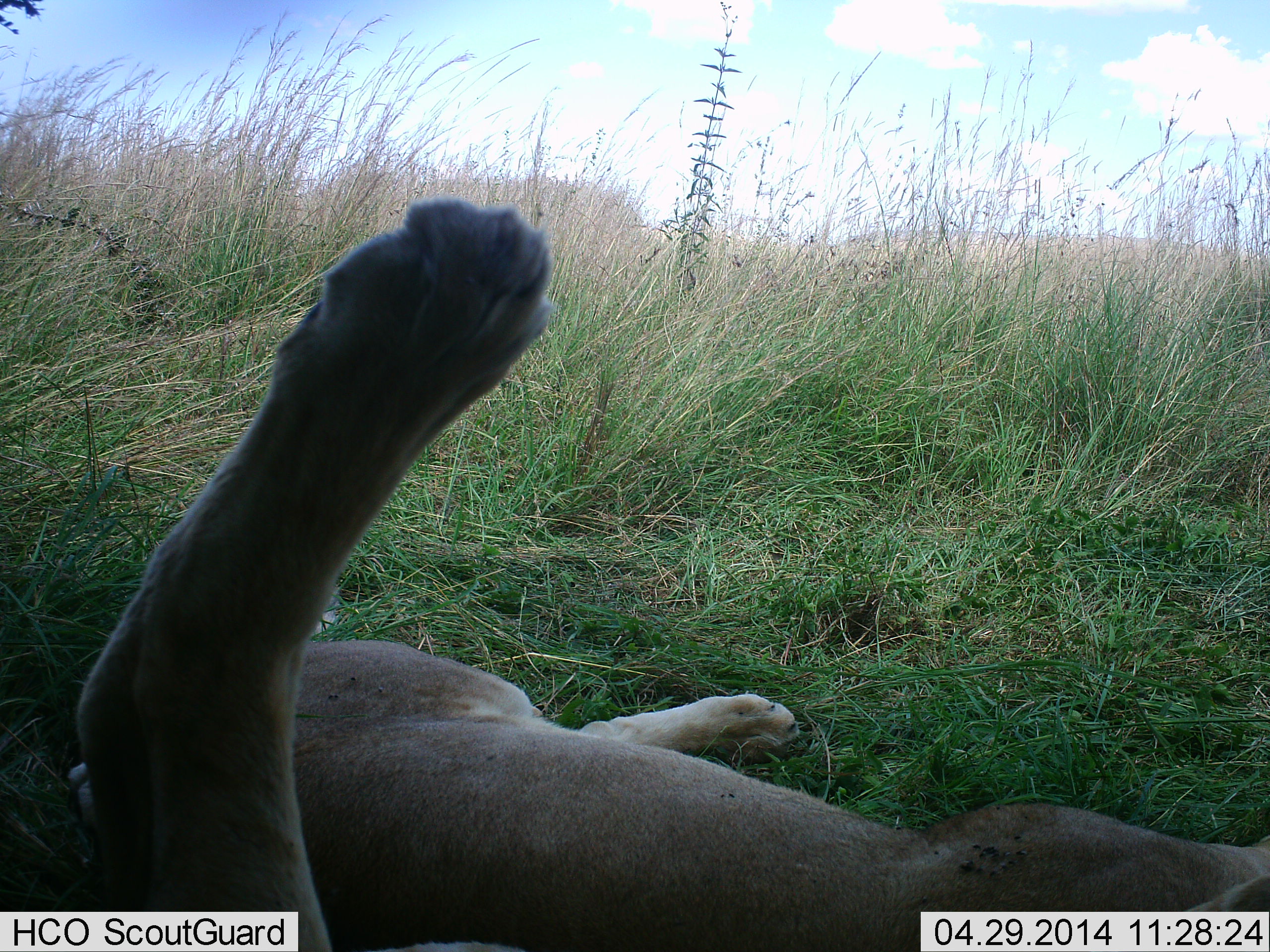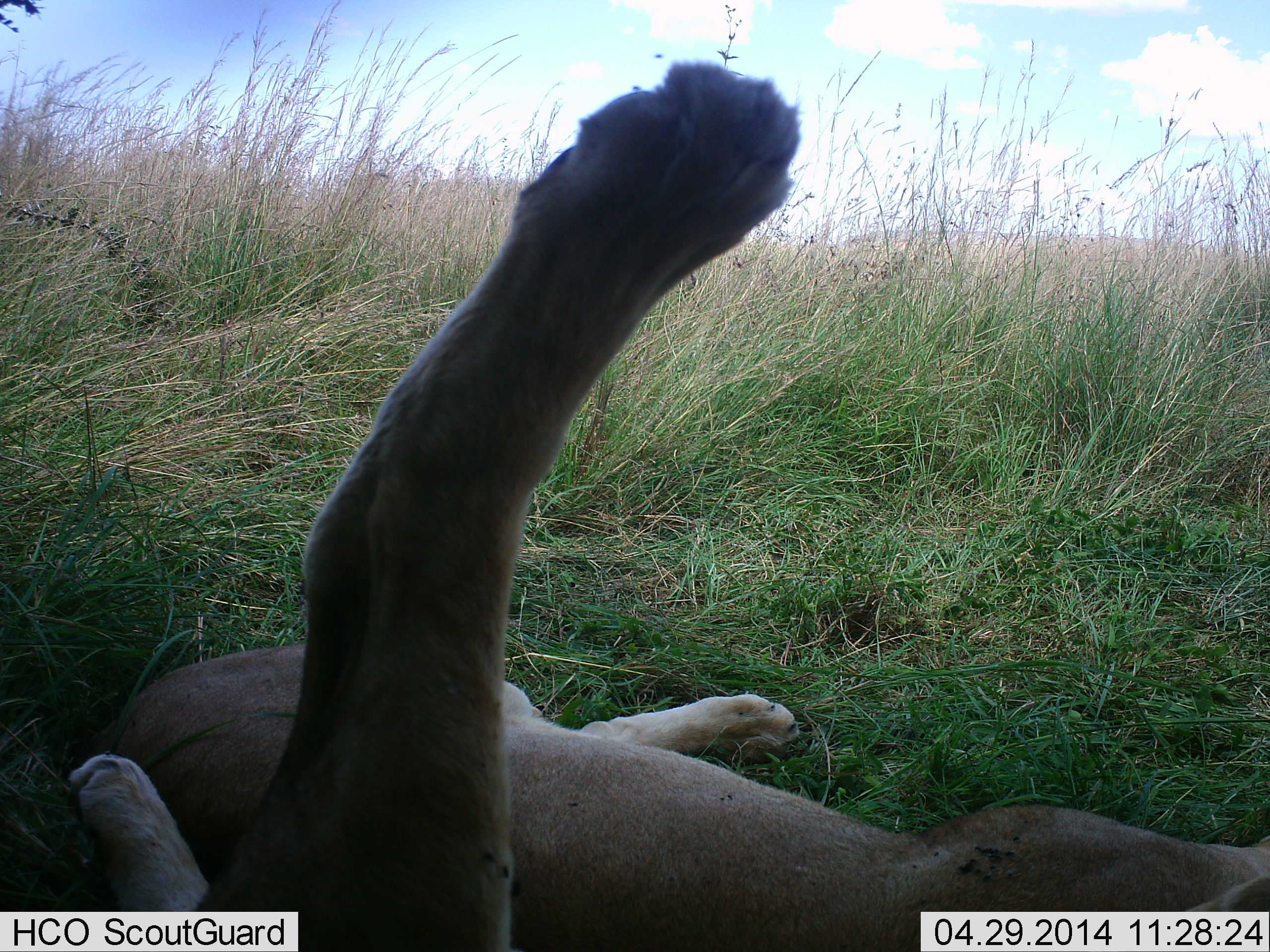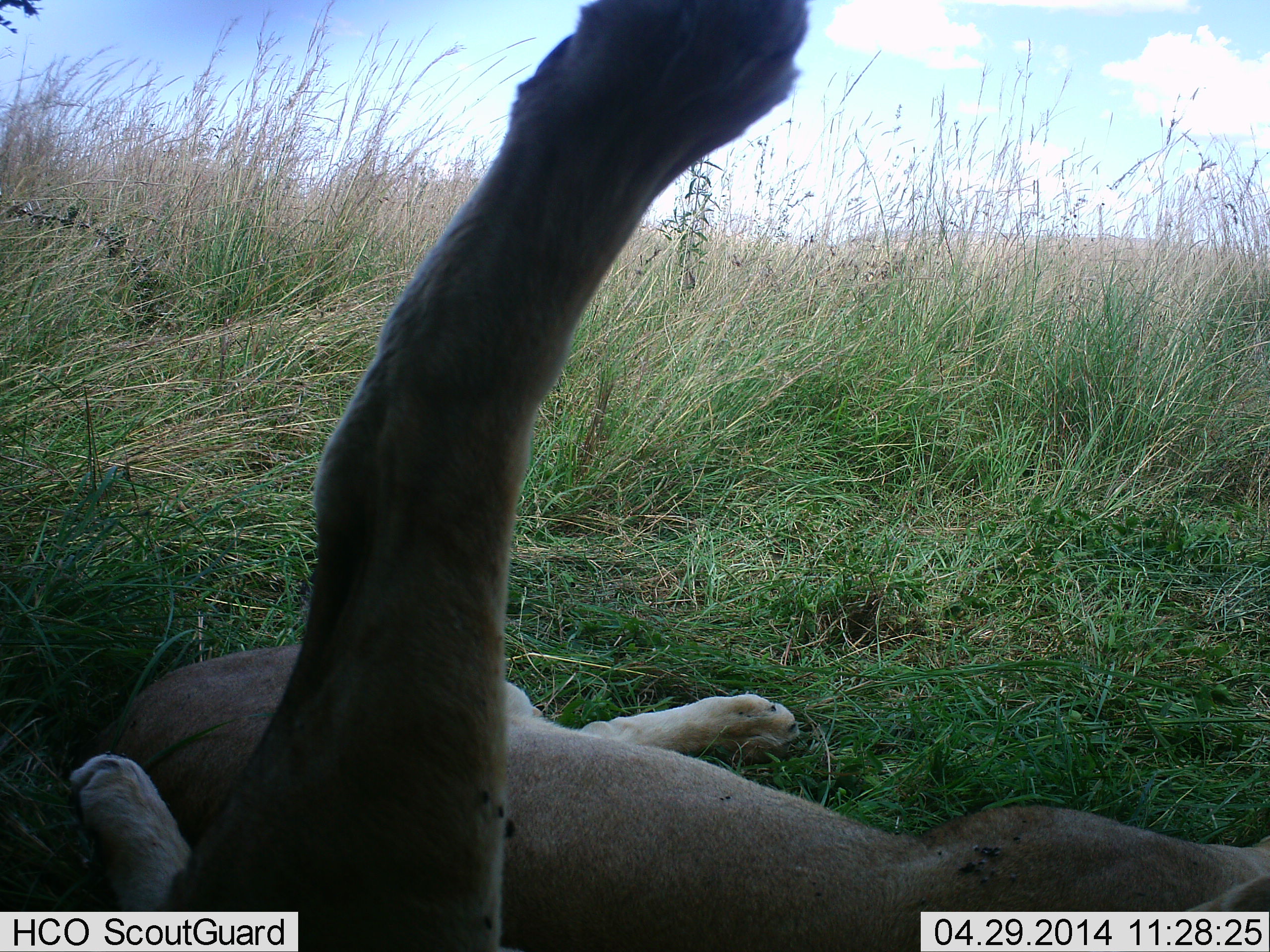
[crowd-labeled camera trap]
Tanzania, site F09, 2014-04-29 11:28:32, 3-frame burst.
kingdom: Animalia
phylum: Chordata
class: Mammalia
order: Carnivora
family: Felidae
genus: Panthera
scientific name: Panthera leo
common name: lion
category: lionfemale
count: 2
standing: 0%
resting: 100%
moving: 0%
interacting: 9%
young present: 0%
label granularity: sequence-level